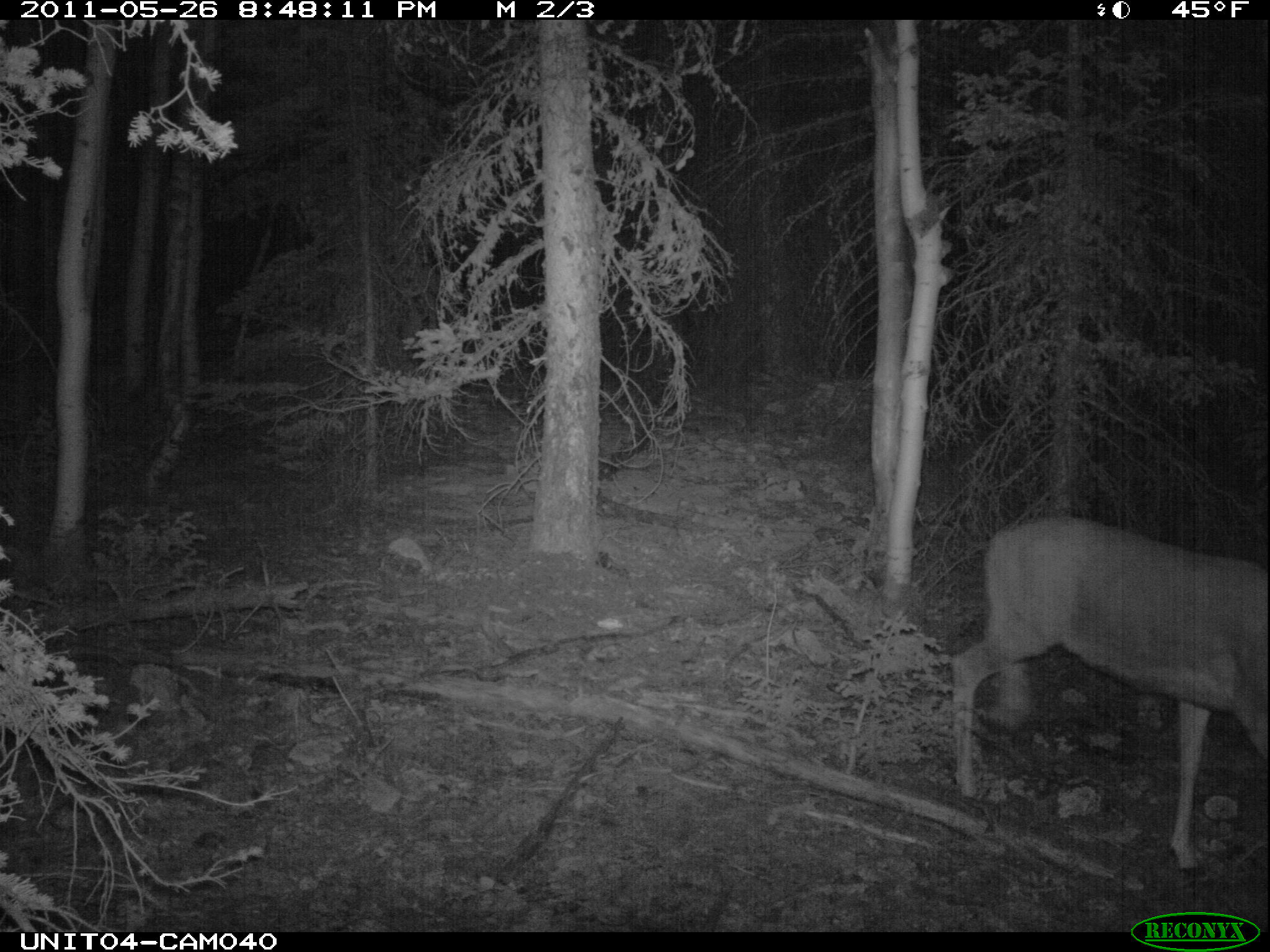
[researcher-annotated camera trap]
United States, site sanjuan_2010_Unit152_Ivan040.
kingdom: Animalia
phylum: Chordata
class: Mammalia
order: Artiodactyla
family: Cervidae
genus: Odocoileus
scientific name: Odocoileus hemionus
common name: mule deer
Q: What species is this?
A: Odocoileus hemionus (mule deer).